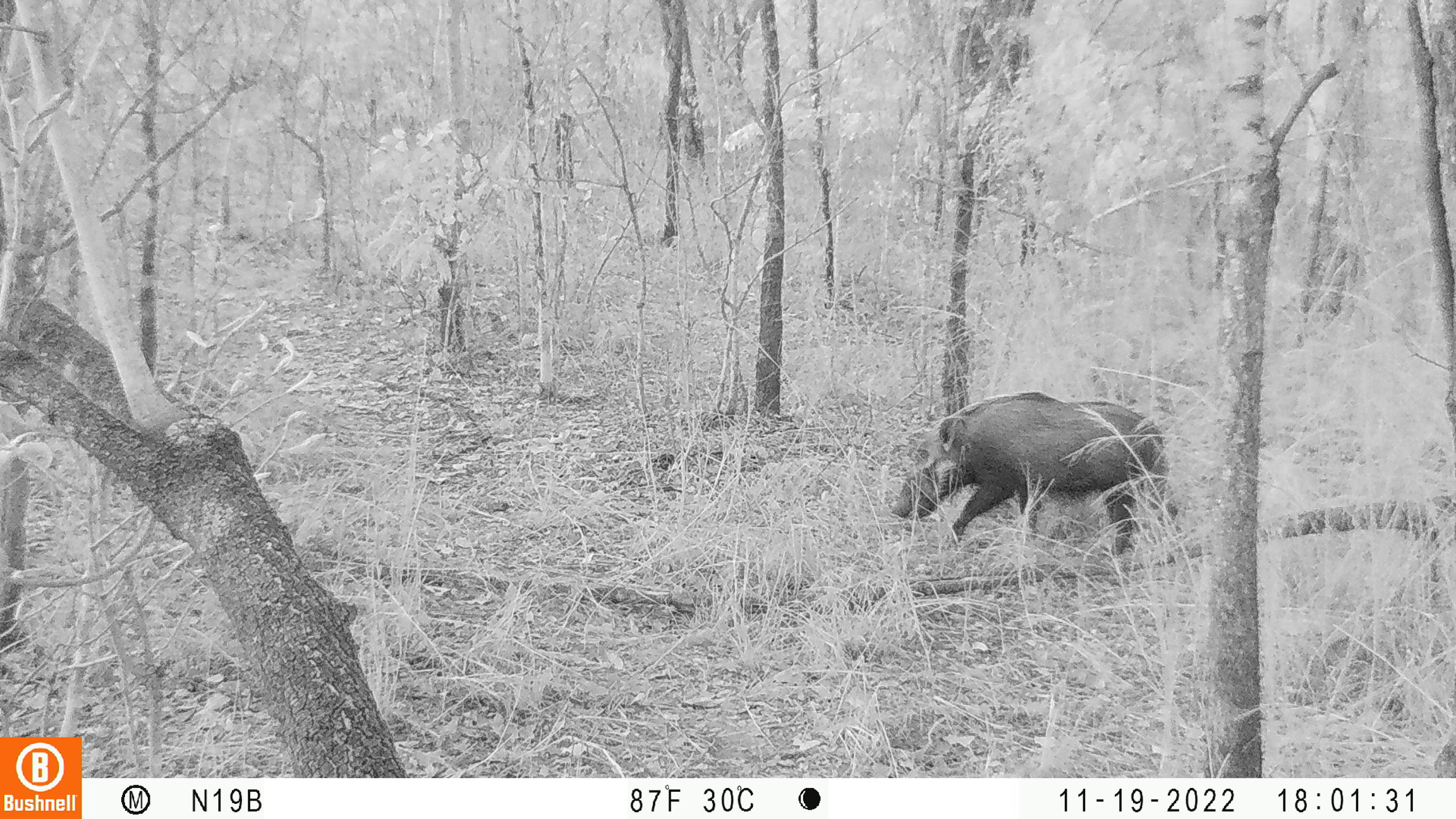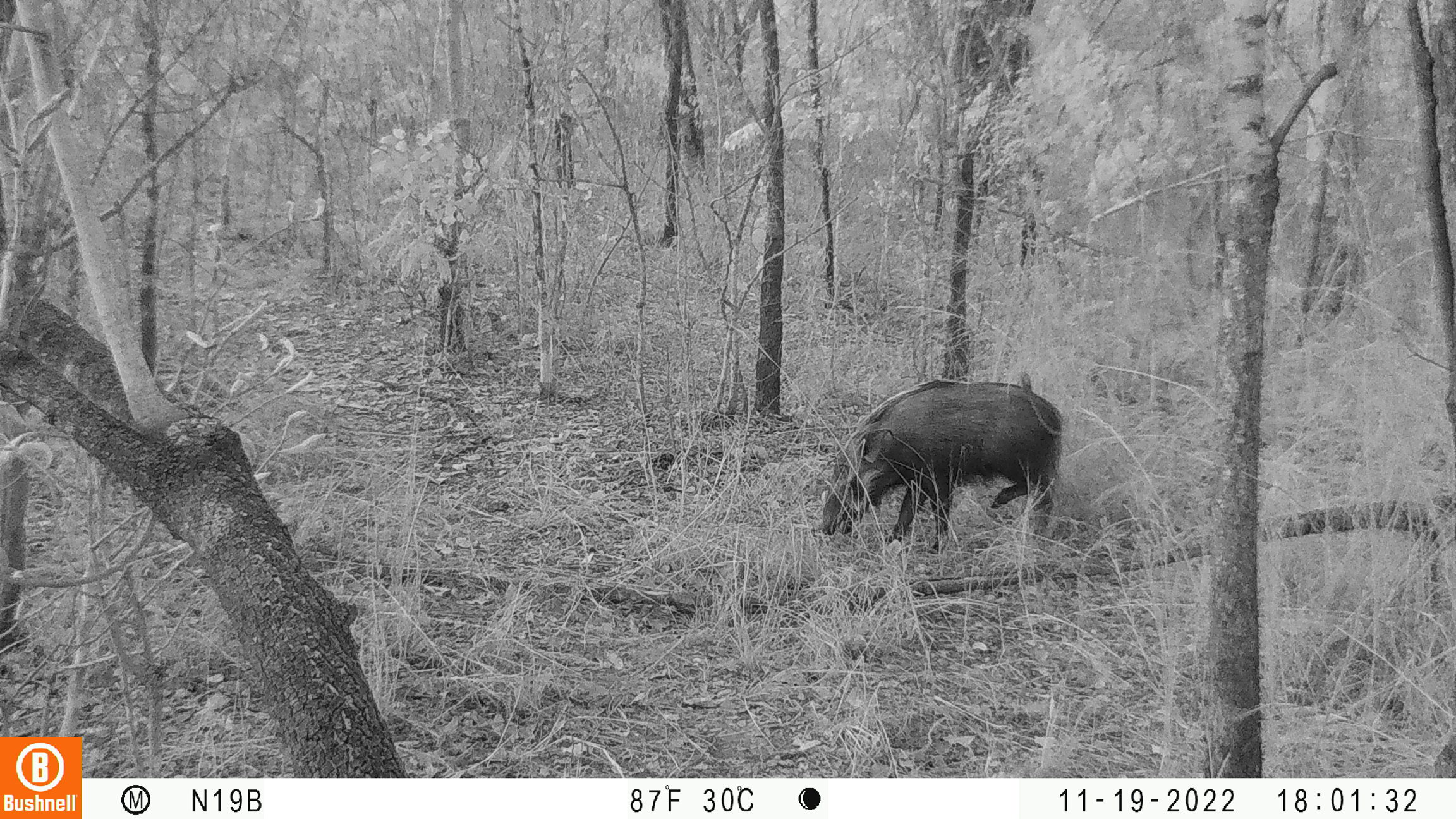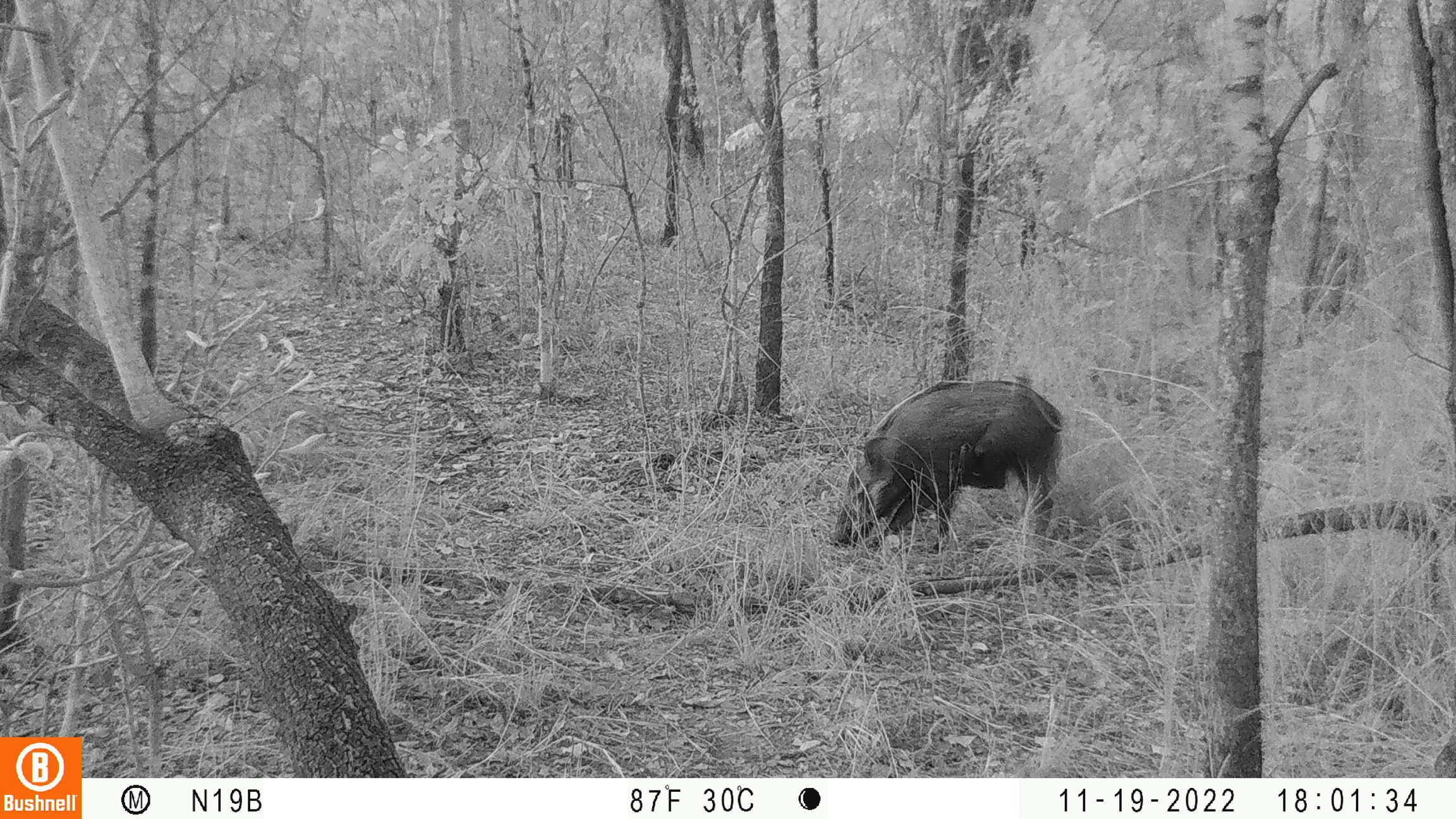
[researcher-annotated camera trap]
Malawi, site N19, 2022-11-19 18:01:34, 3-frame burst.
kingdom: Animalia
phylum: Chordata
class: Mammalia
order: Artiodactyla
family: Suidae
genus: Potamochoerus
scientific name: Potamochoerus larvatus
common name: bushpig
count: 1